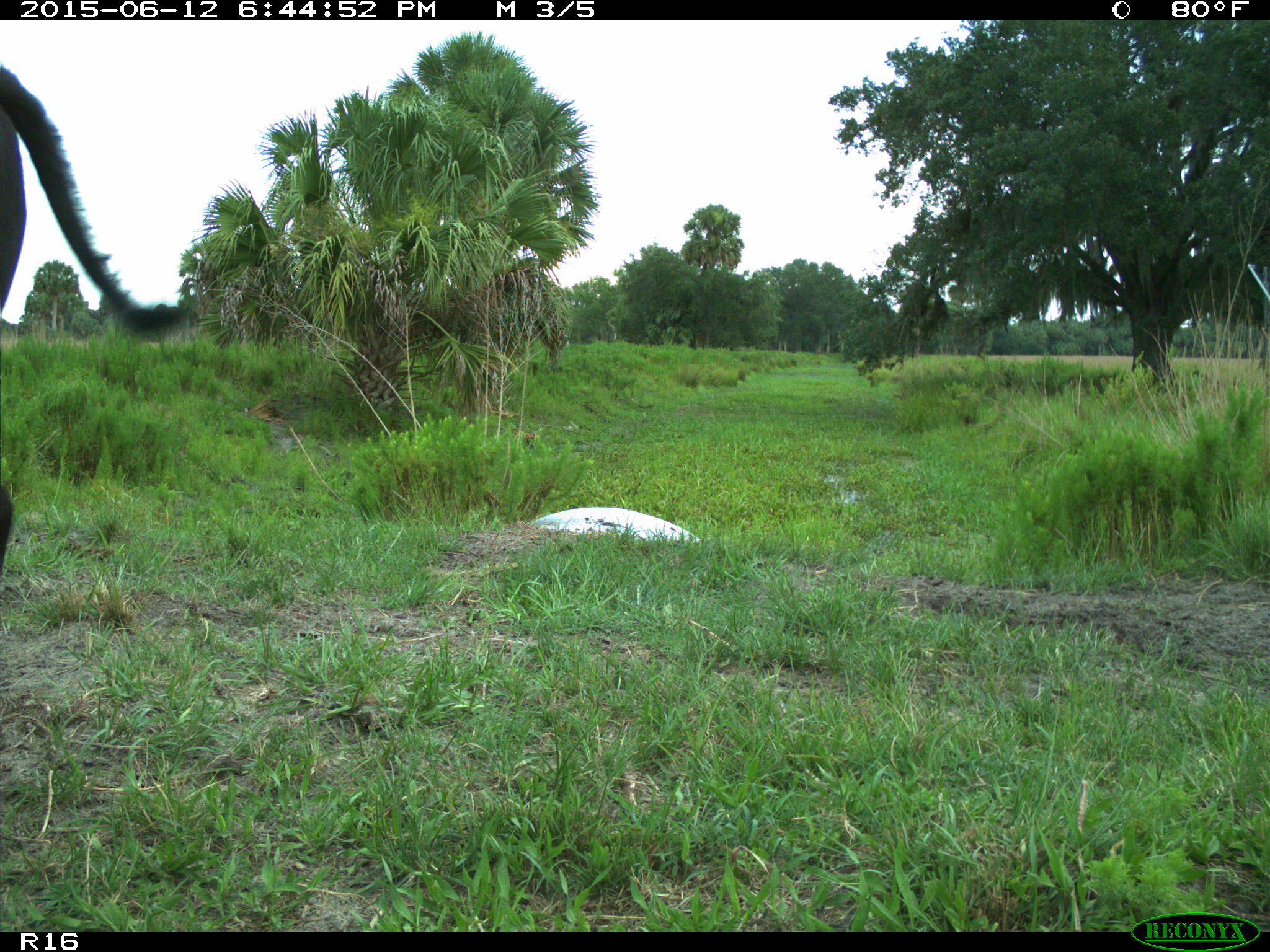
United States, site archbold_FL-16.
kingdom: Animalia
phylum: Chordata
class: Mammalia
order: Artiodactyla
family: Bovidae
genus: Bos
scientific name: Bos taurus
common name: domestic cow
Bos taurus (domestic cow).